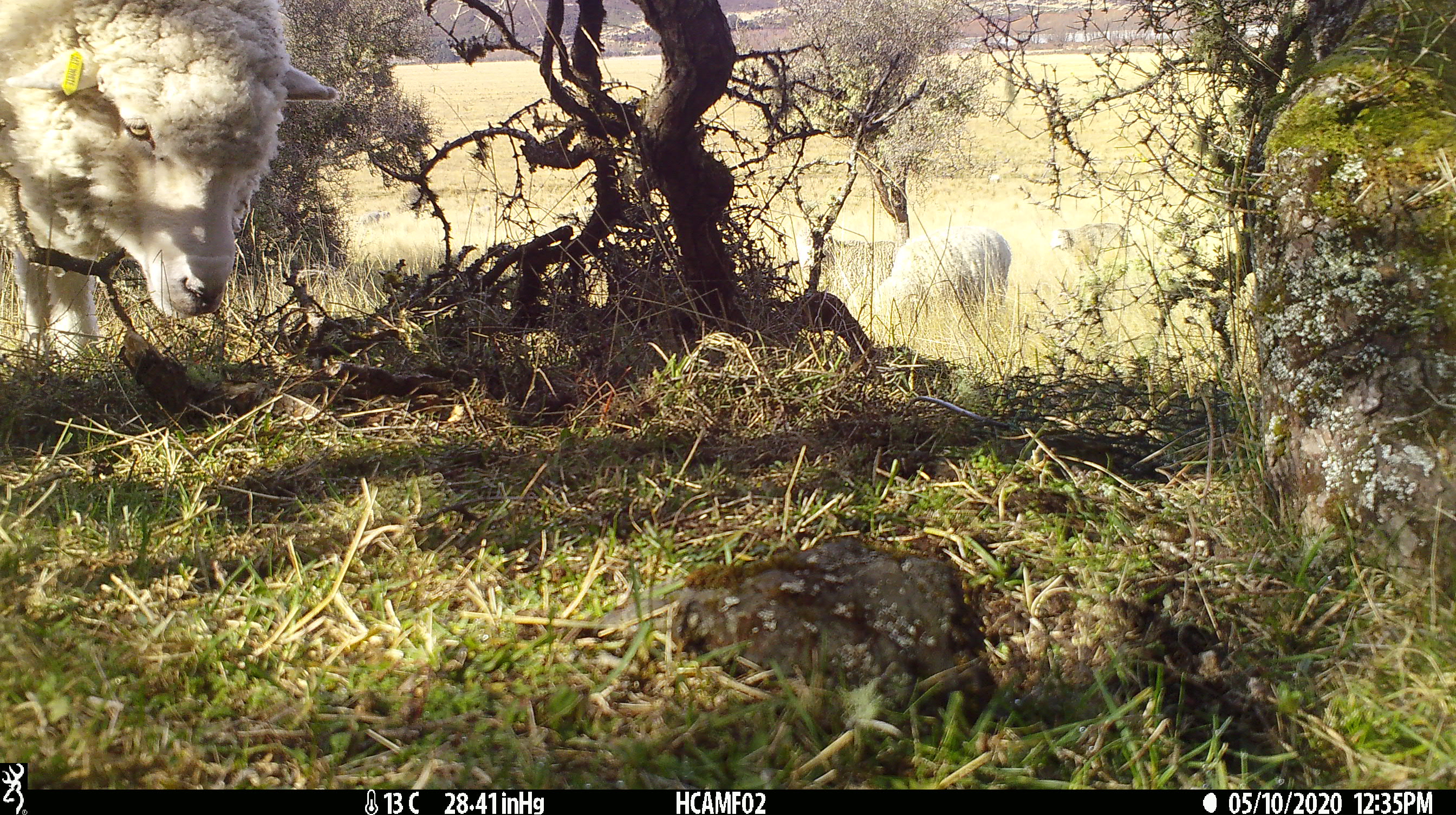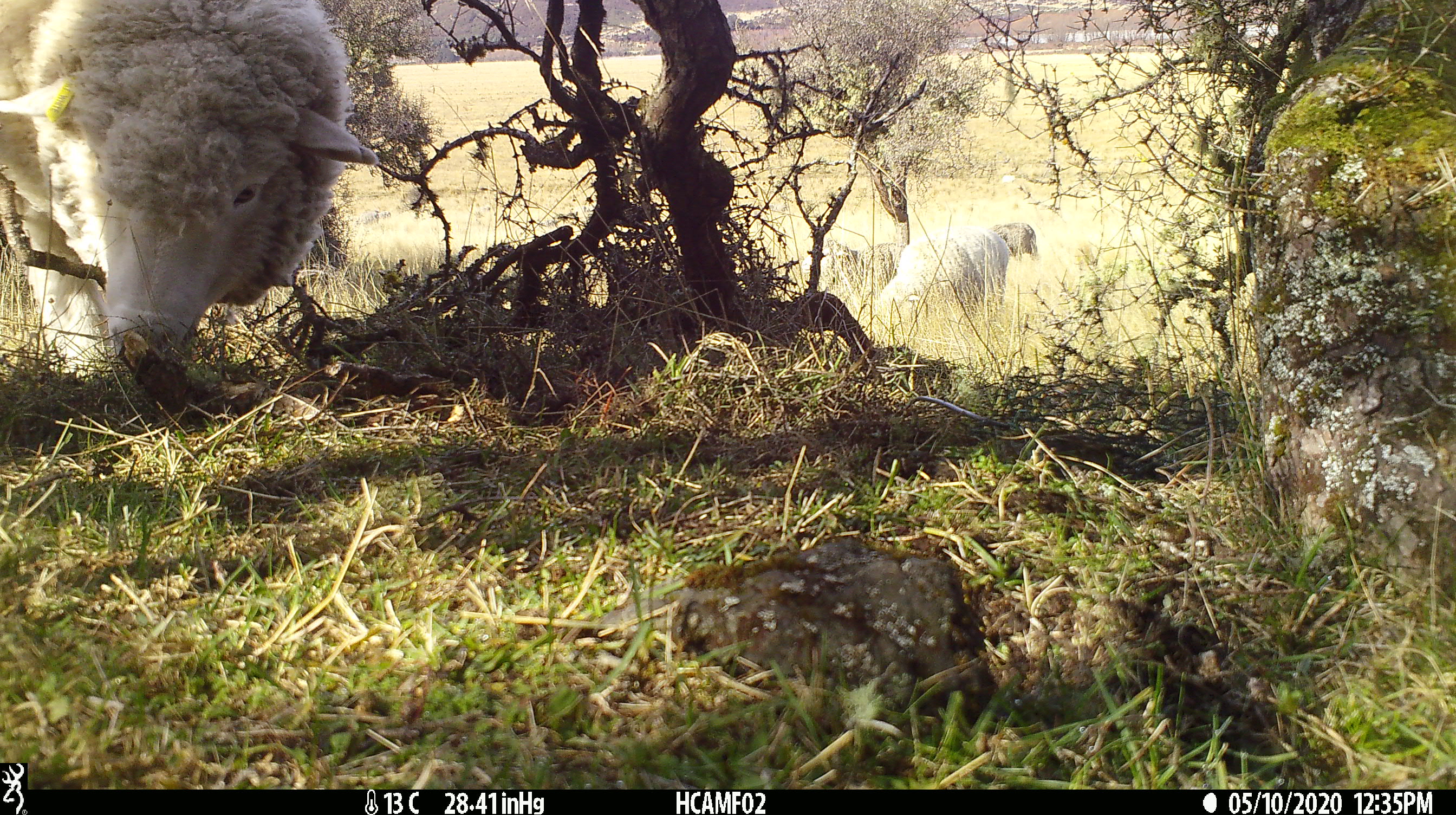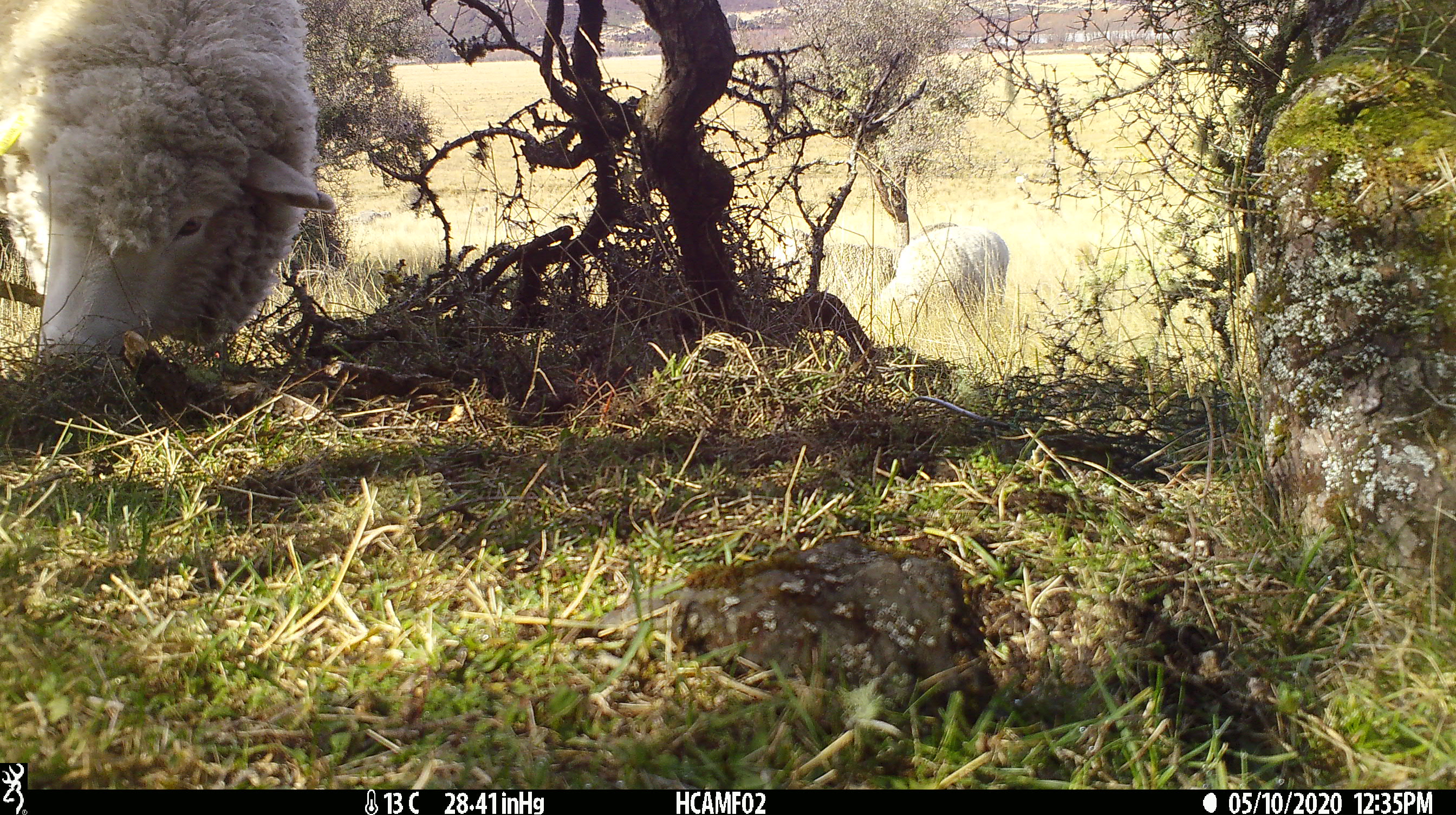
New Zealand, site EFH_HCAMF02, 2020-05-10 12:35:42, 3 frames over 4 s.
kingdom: Animalia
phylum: Chordata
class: Mammalia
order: Artiodactyla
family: Bovidae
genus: Ovis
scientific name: Ovis aries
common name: domestic sheep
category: sheep